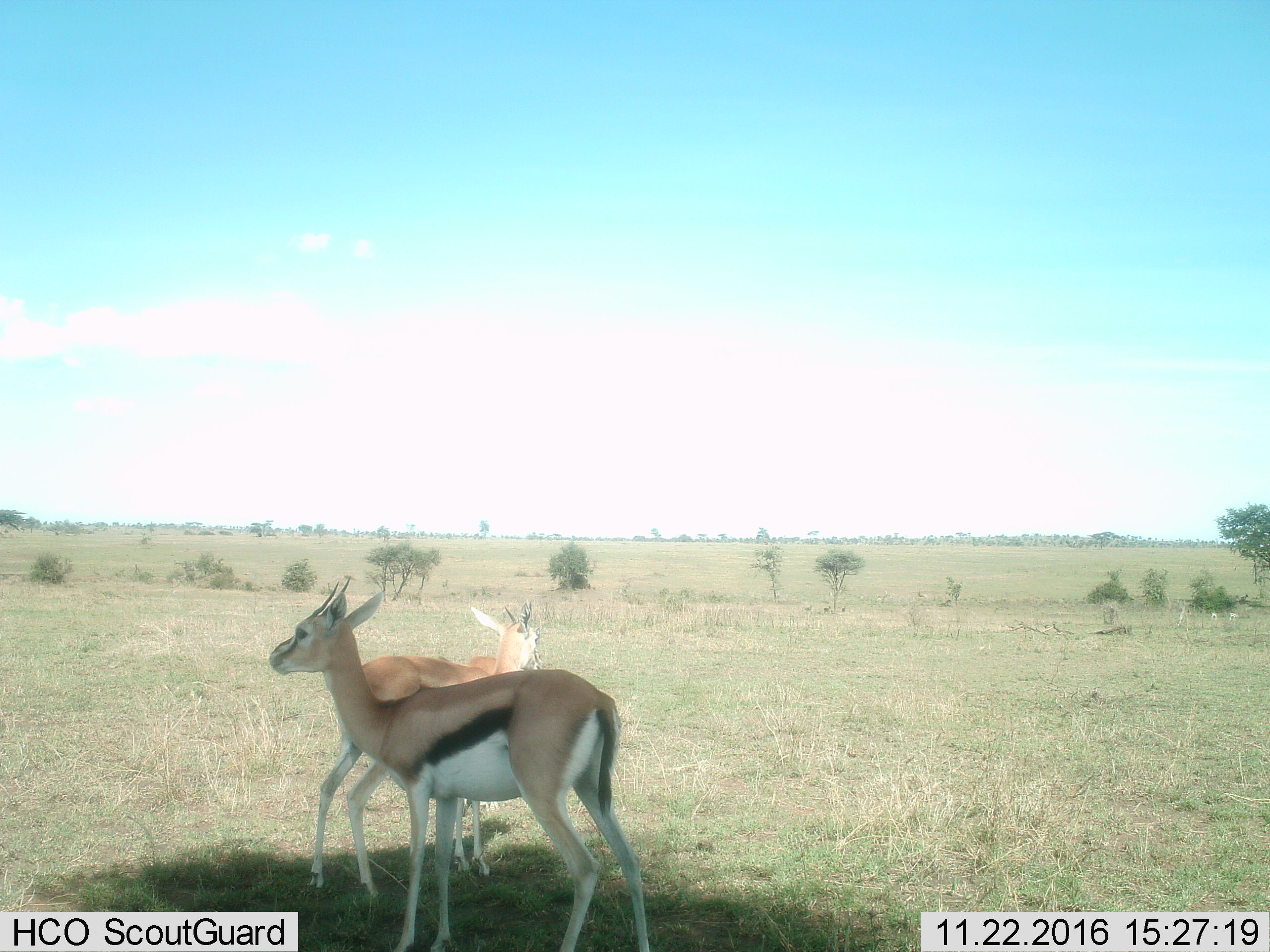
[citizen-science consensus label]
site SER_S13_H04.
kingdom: Animalia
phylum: Chordata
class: Mammalia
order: Artiodactyla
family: Bovidae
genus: Eudorcas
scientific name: Eudorcas thomsonii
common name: thomson's gazelle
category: gazellethomsons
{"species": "gazellethomsons (thomson's gazelle) (Eudorcas thomsonii)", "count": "2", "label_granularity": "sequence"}